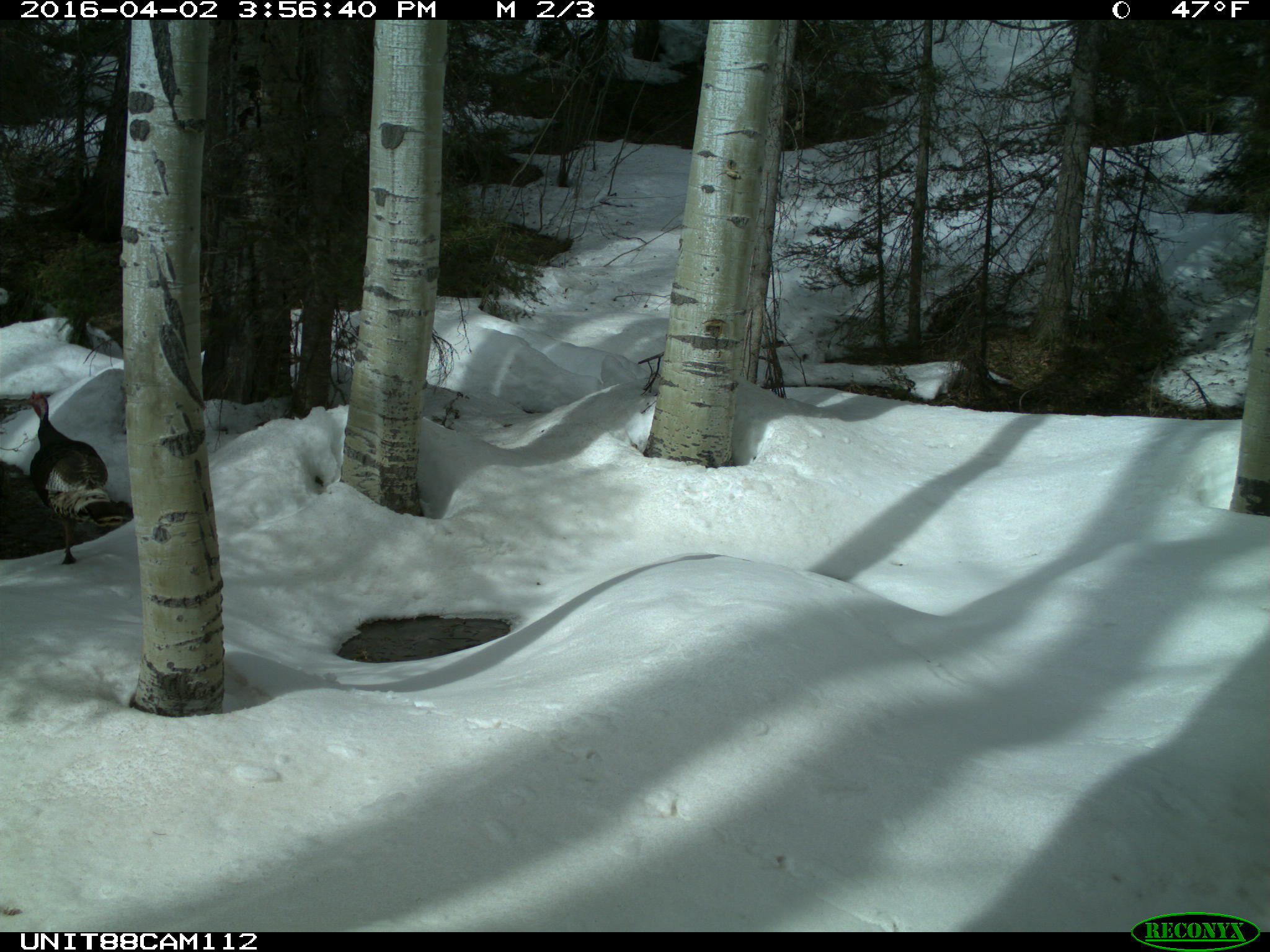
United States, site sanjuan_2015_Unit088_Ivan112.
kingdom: Animalia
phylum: Chordata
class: Aves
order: Galliformes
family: Phasianidae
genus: Meleagris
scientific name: Meleagris gallopavo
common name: wild turkey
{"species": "Meleagris gallopavo (wild turkey)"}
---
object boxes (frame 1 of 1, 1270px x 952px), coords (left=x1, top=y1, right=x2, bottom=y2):
animal: (left=24, top=391, right=123, bottom=565)